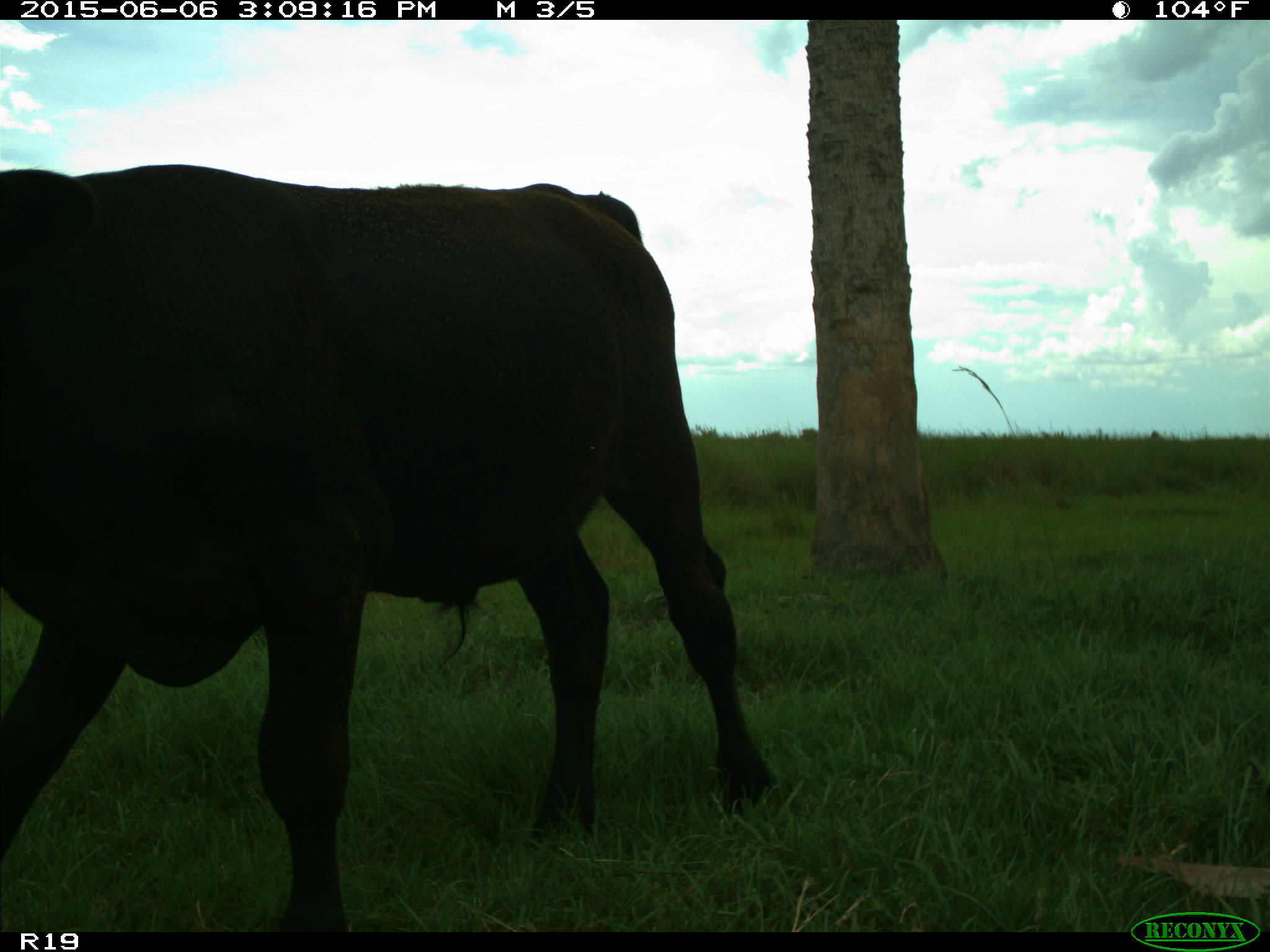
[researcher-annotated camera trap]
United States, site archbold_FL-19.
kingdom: Animalia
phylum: Chordata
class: Mammalia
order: Artiodactyla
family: Bovidae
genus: Bos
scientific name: Bos taurus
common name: domestic cow